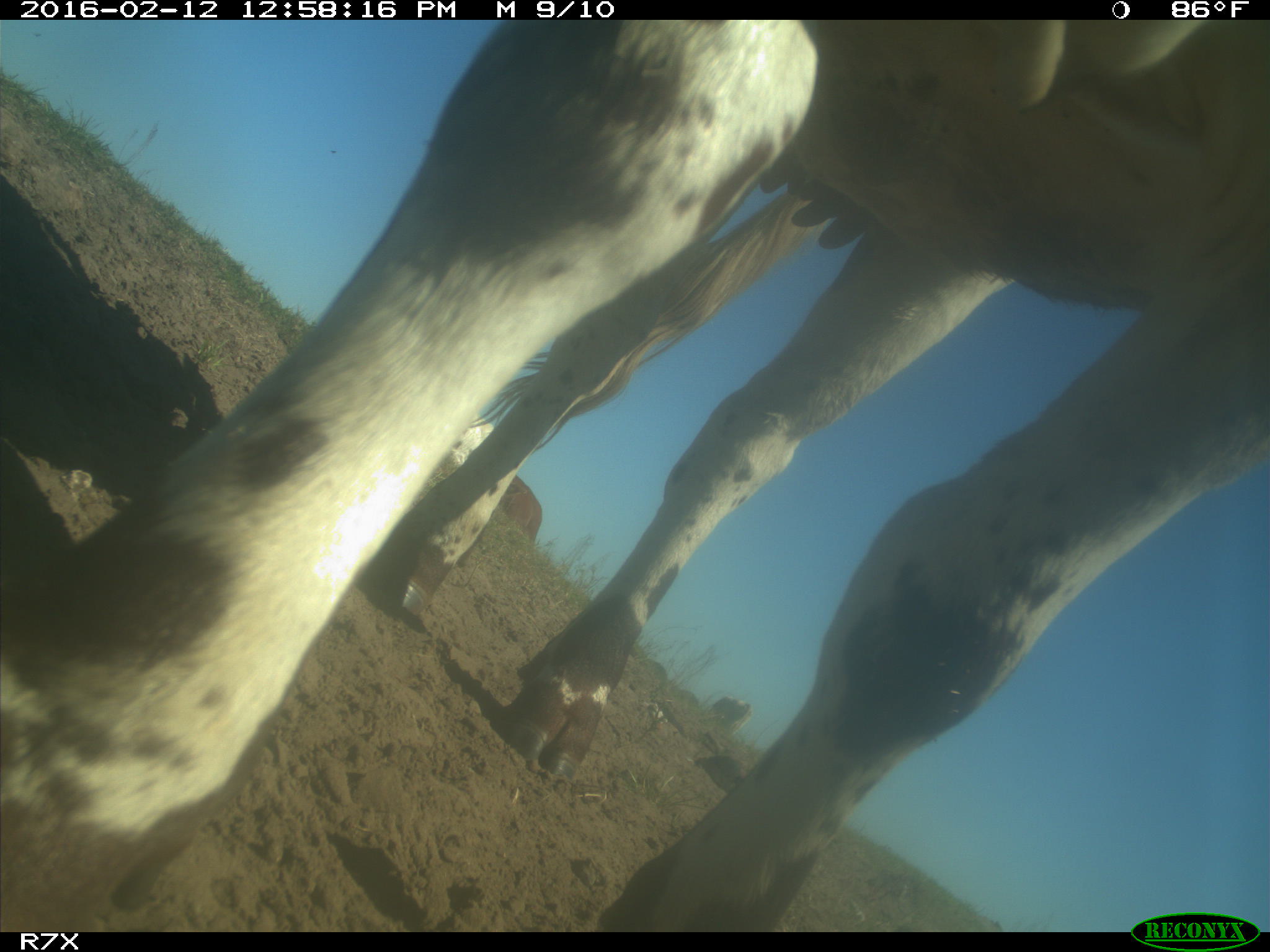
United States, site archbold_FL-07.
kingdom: Animalia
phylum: Chordata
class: Mammalia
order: Artiodactyla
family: Bovidae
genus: Bos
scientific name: Bos taurus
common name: domestic cow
Bos taurus (domestic cow).